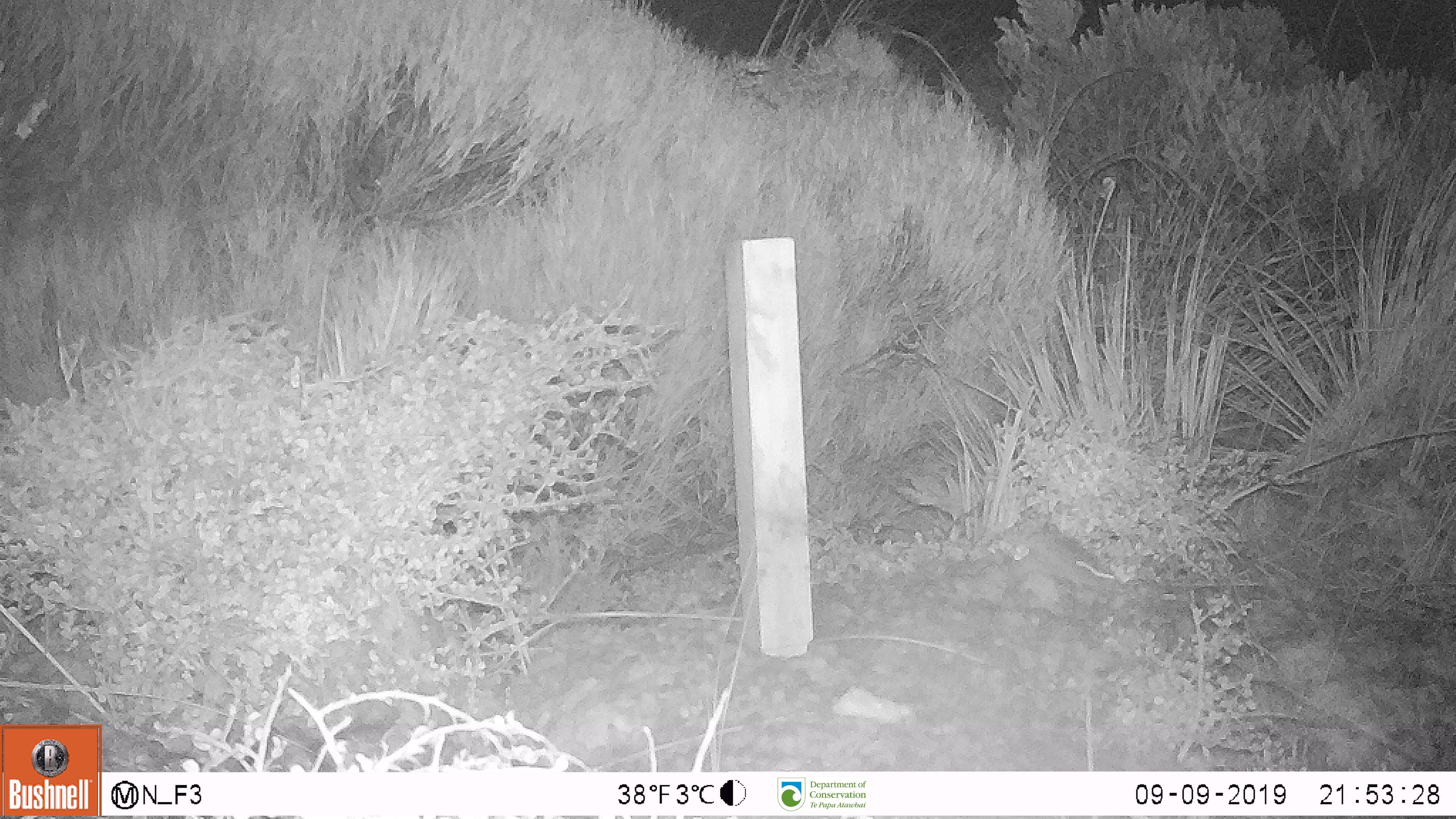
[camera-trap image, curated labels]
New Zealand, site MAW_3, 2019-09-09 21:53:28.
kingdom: Animalia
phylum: Chordata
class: Mammalia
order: Rodentia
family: Muridae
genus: Mus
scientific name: Mus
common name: mouse